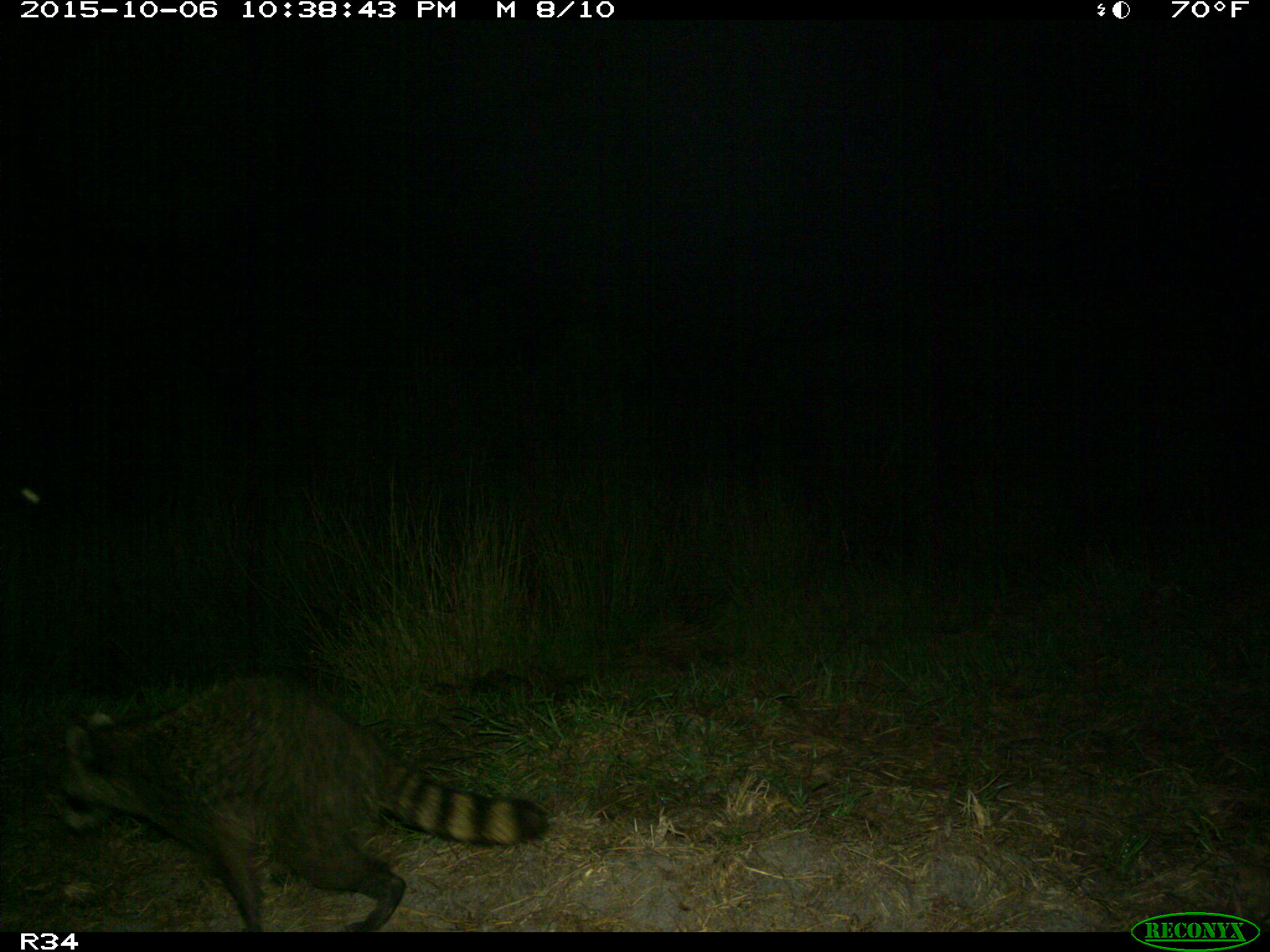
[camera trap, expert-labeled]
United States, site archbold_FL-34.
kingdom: Animalia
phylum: Chordata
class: Mammalia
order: Carnivora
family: Procyonidae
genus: Procyon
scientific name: Procyon lotor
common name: common raccoon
Procyon lotor (common raccoon).